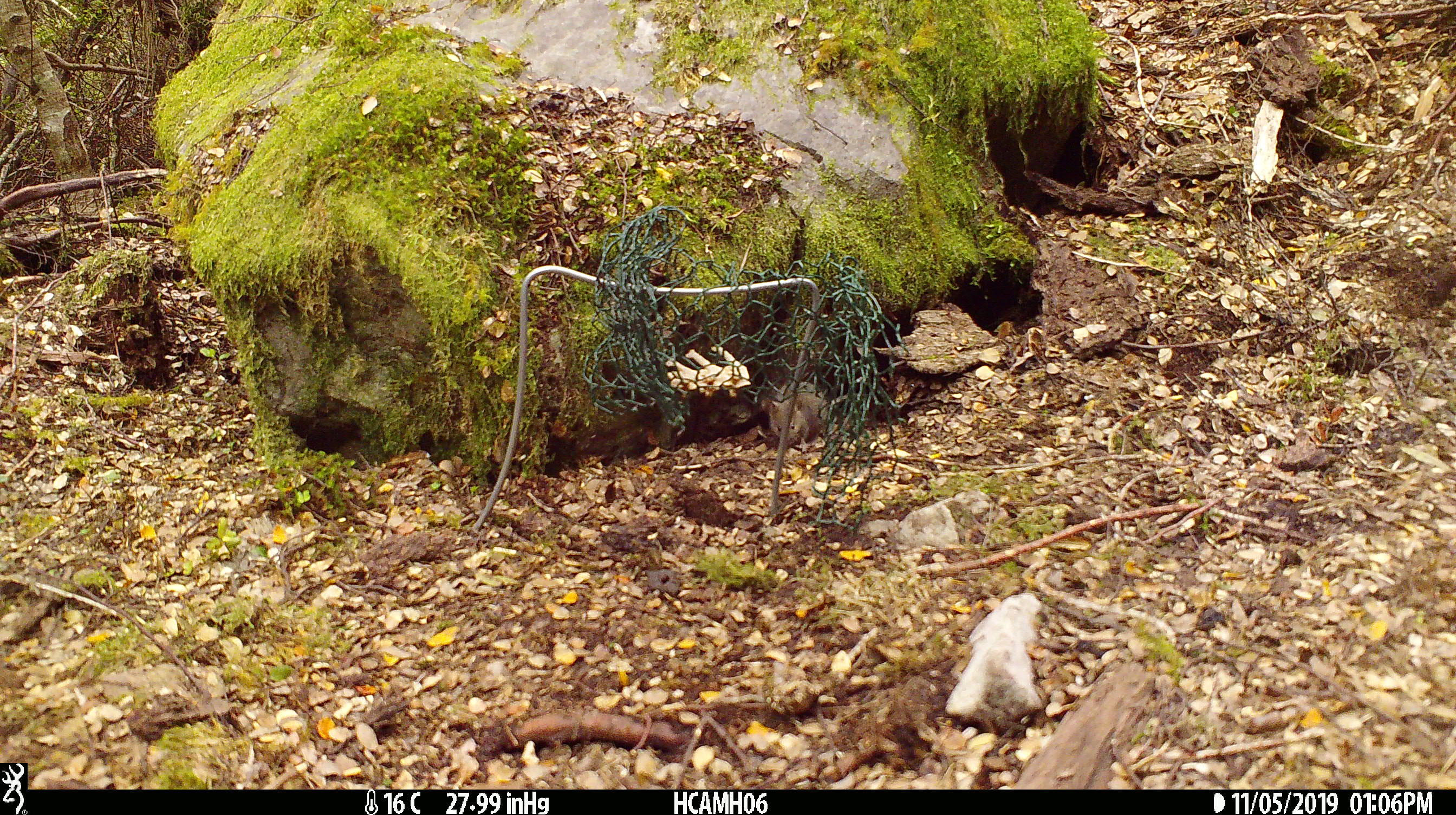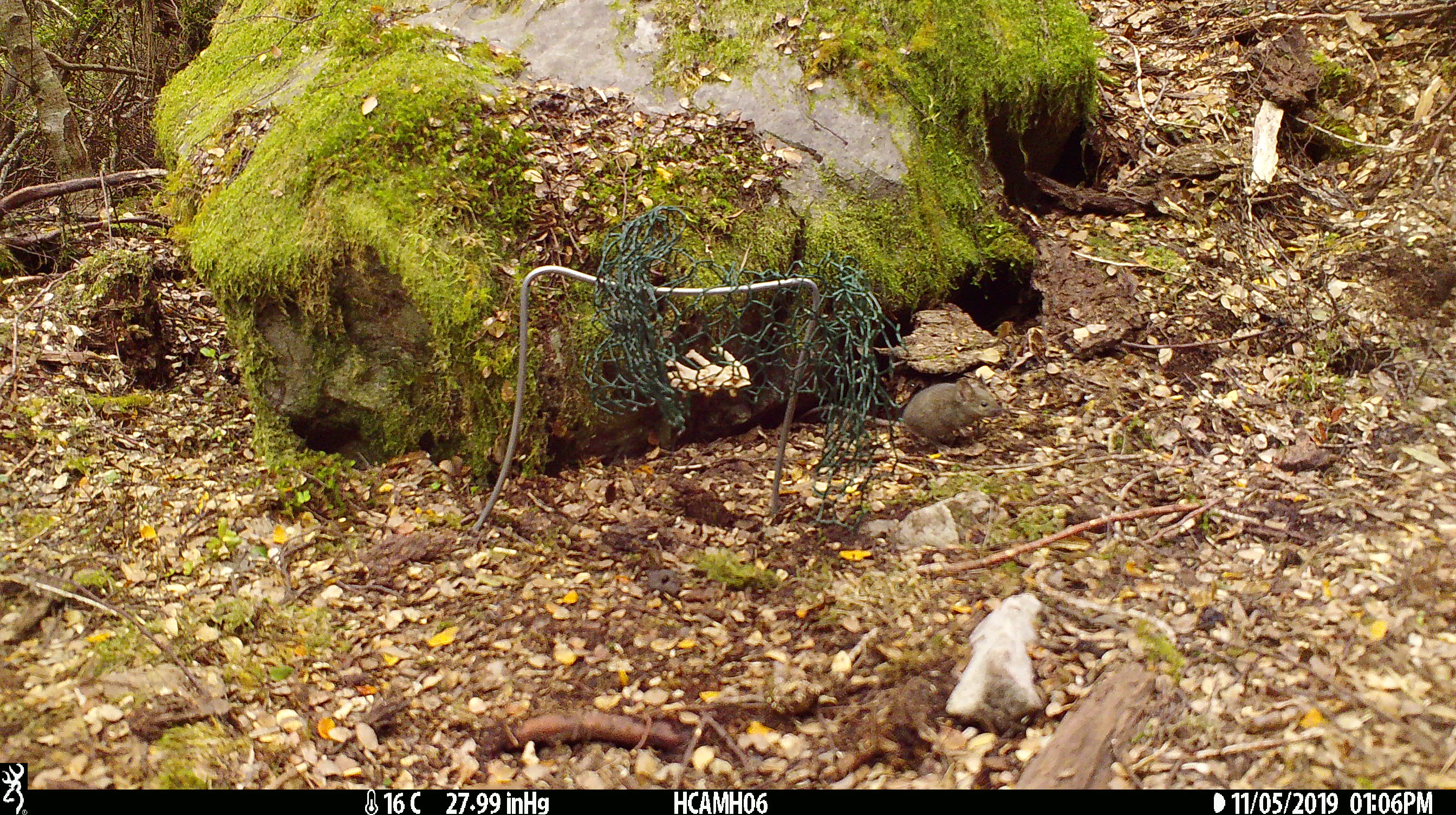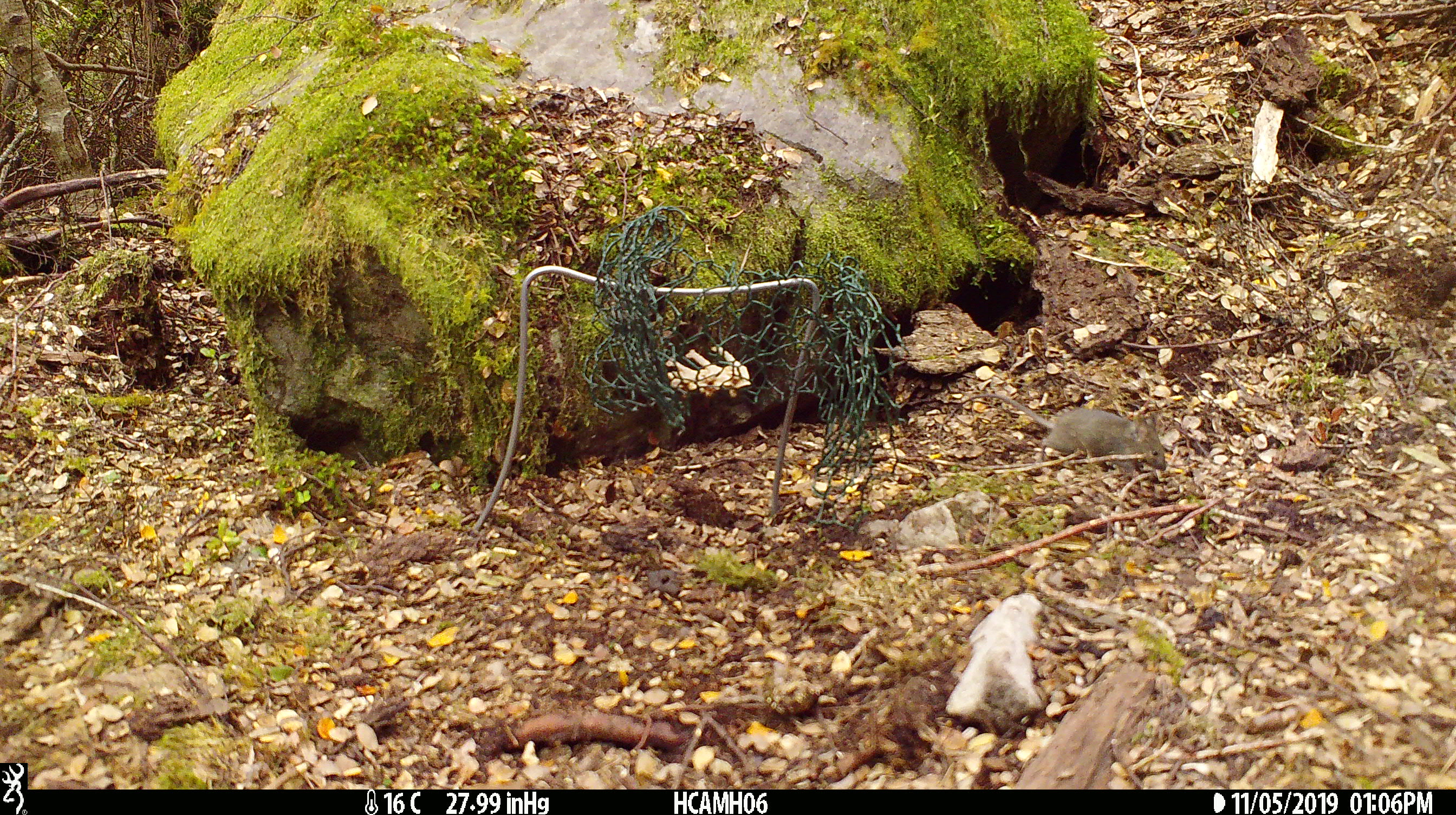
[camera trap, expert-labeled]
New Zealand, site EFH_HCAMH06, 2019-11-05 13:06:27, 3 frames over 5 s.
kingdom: Animalia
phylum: Chordata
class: Mammalia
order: Rodentia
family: Muridae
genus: Mus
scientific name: Mus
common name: mouse